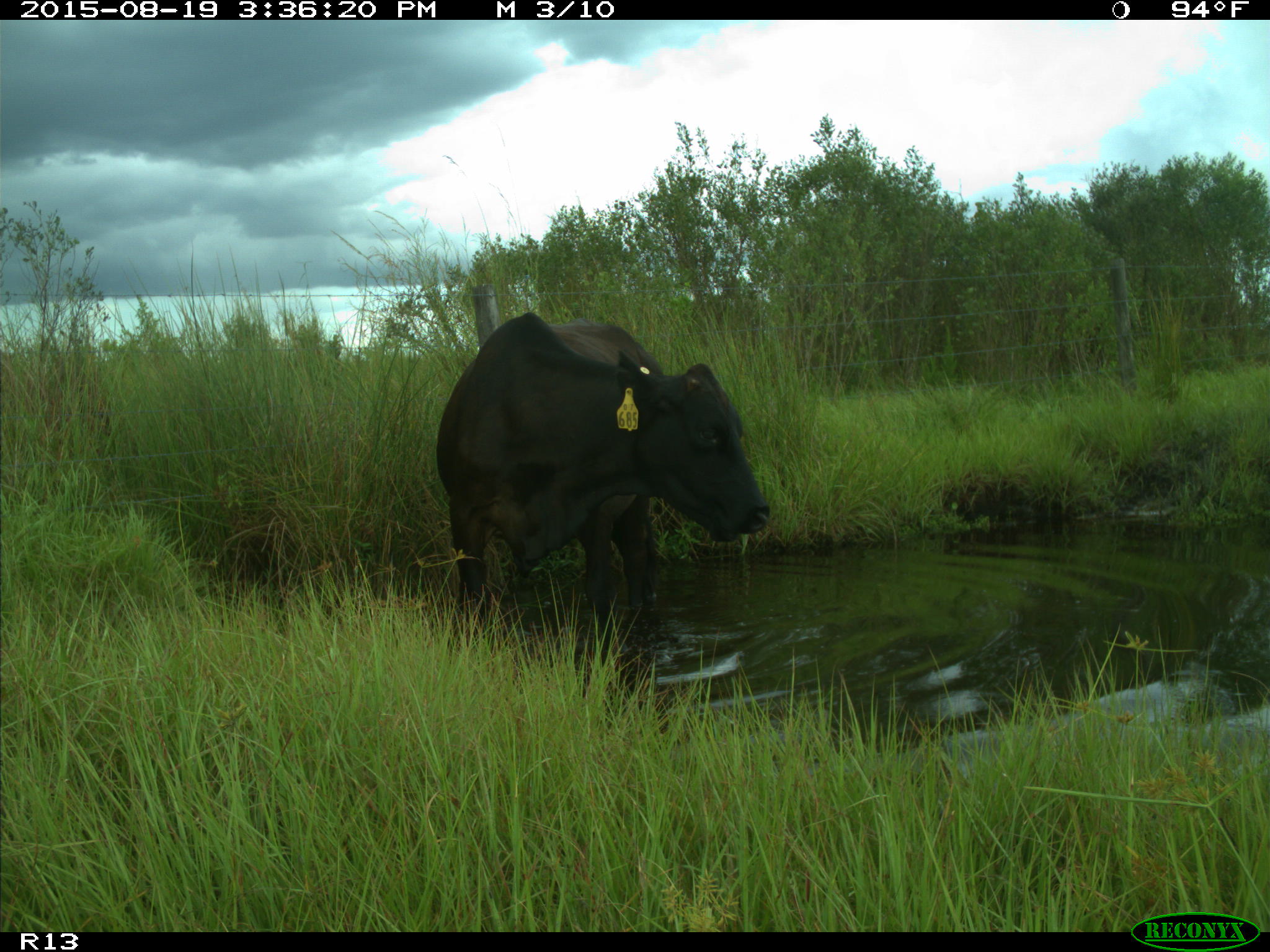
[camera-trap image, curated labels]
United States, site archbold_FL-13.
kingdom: Animalia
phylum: Chordata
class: Mammalia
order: Artiodactyla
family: Bovidae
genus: Bos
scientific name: Bos taurus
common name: domestic cow